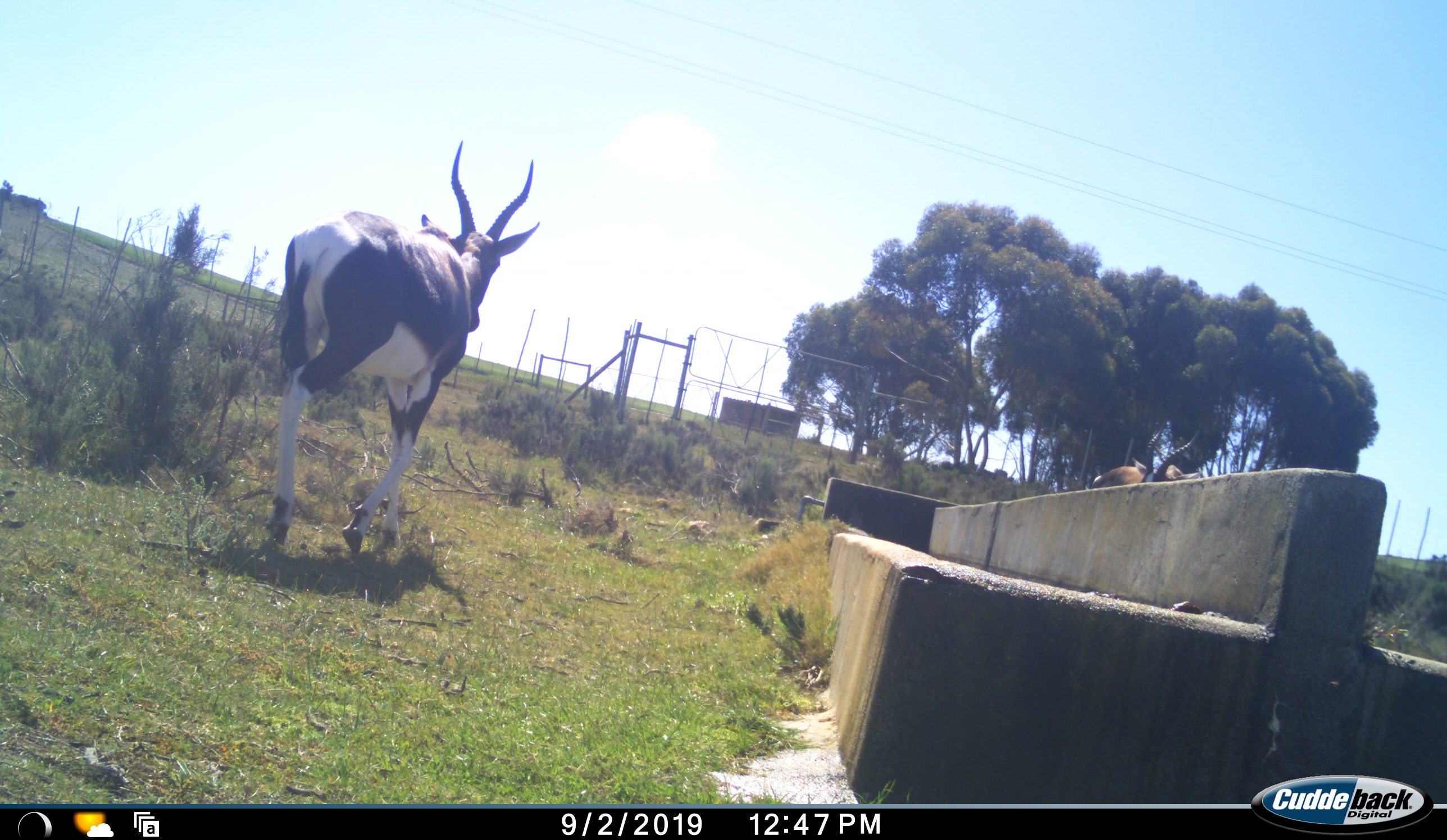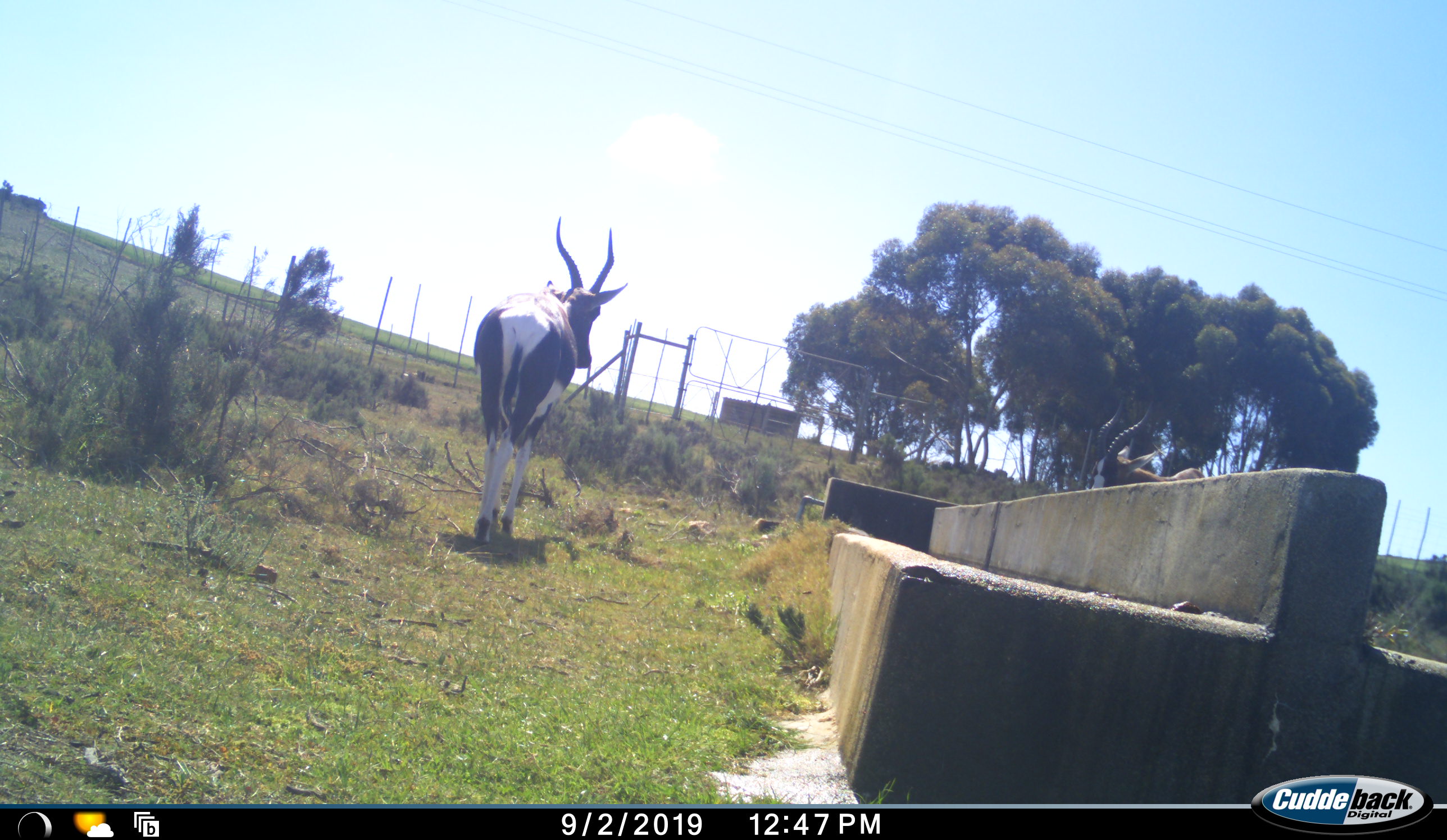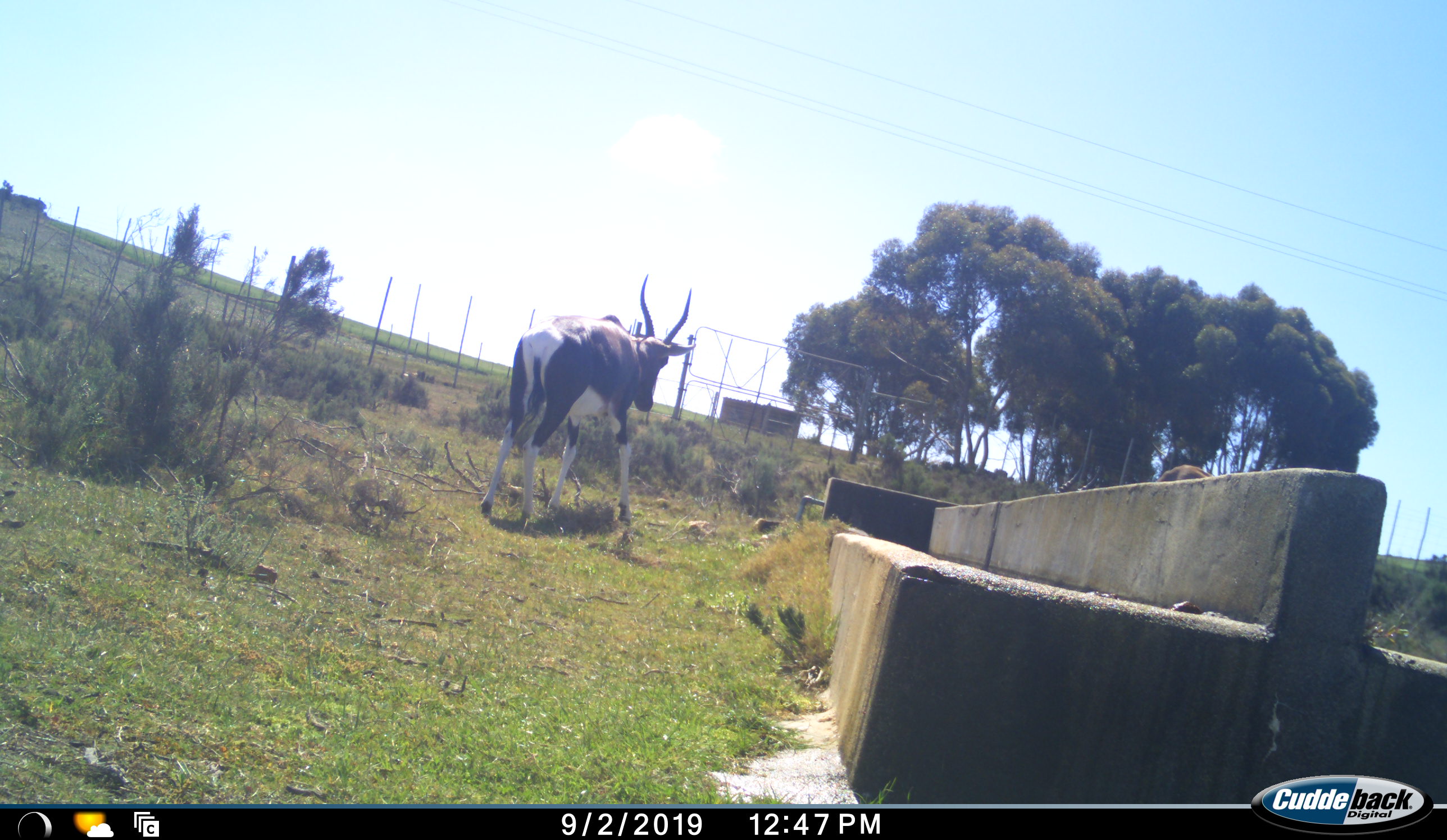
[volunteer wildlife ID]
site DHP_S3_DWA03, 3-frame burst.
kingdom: Animalia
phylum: Chordata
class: Mammalia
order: Artiodactyla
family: Bovidae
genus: Damaliscus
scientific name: Damaliscus pygargus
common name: bontebok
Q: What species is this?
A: Bontebok (Damaliscus pygargus).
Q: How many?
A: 2.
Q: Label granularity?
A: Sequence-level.